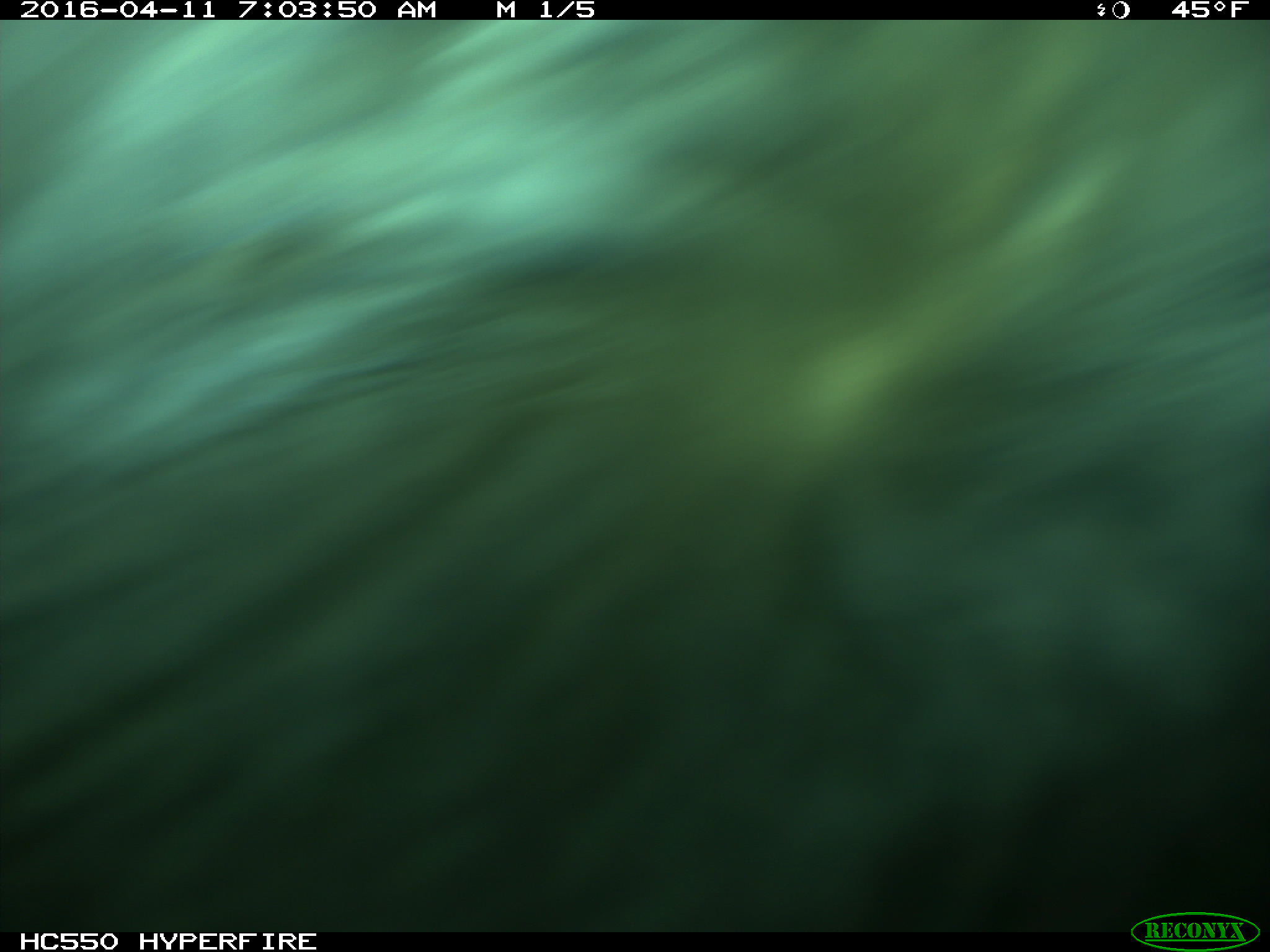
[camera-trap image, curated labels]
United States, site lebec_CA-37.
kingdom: Animalia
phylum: Chordata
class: Mammalia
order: Artiodactyla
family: Bovidae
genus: Bos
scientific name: Bos taurus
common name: domestic cow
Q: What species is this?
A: Bos taurus (domestic cow).